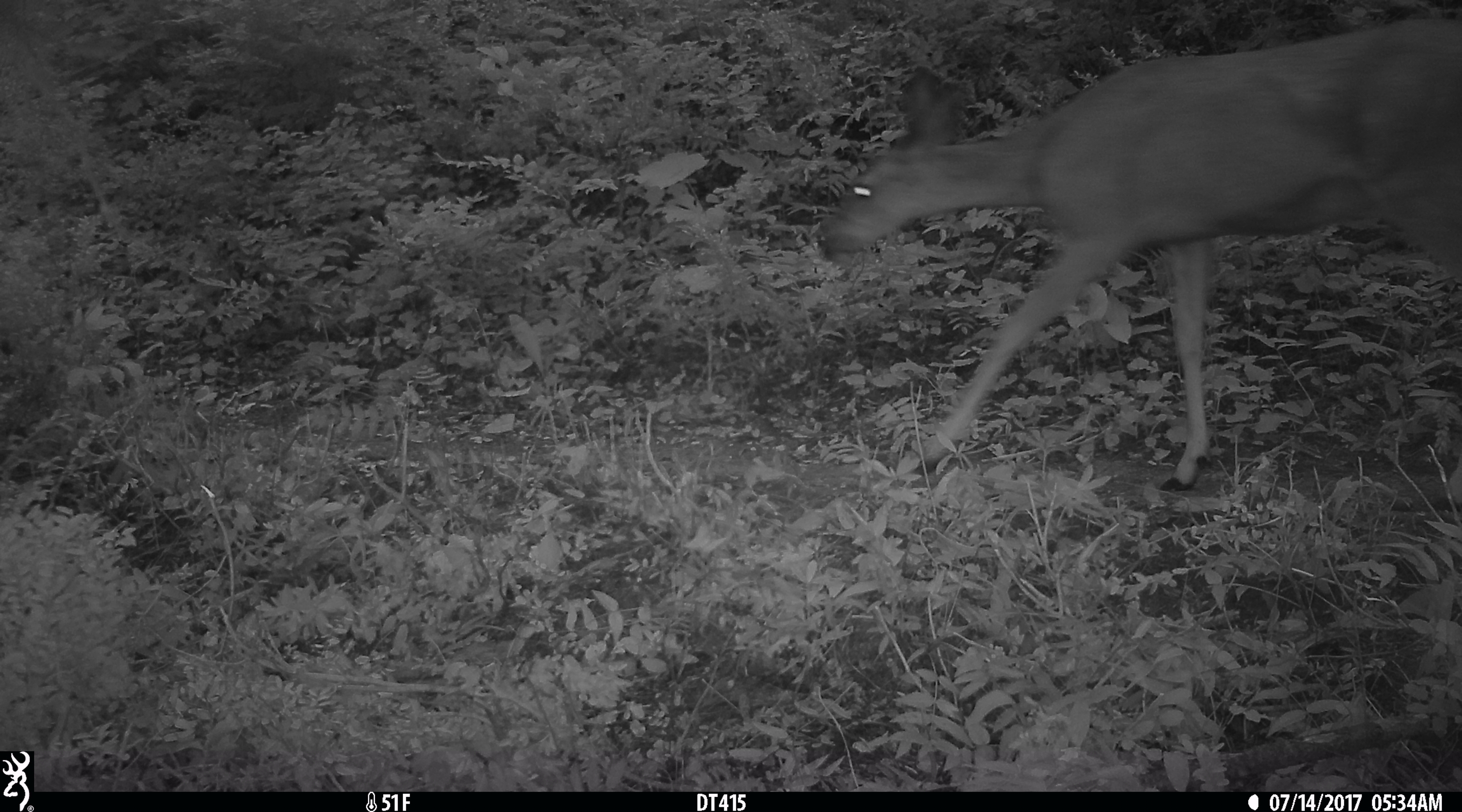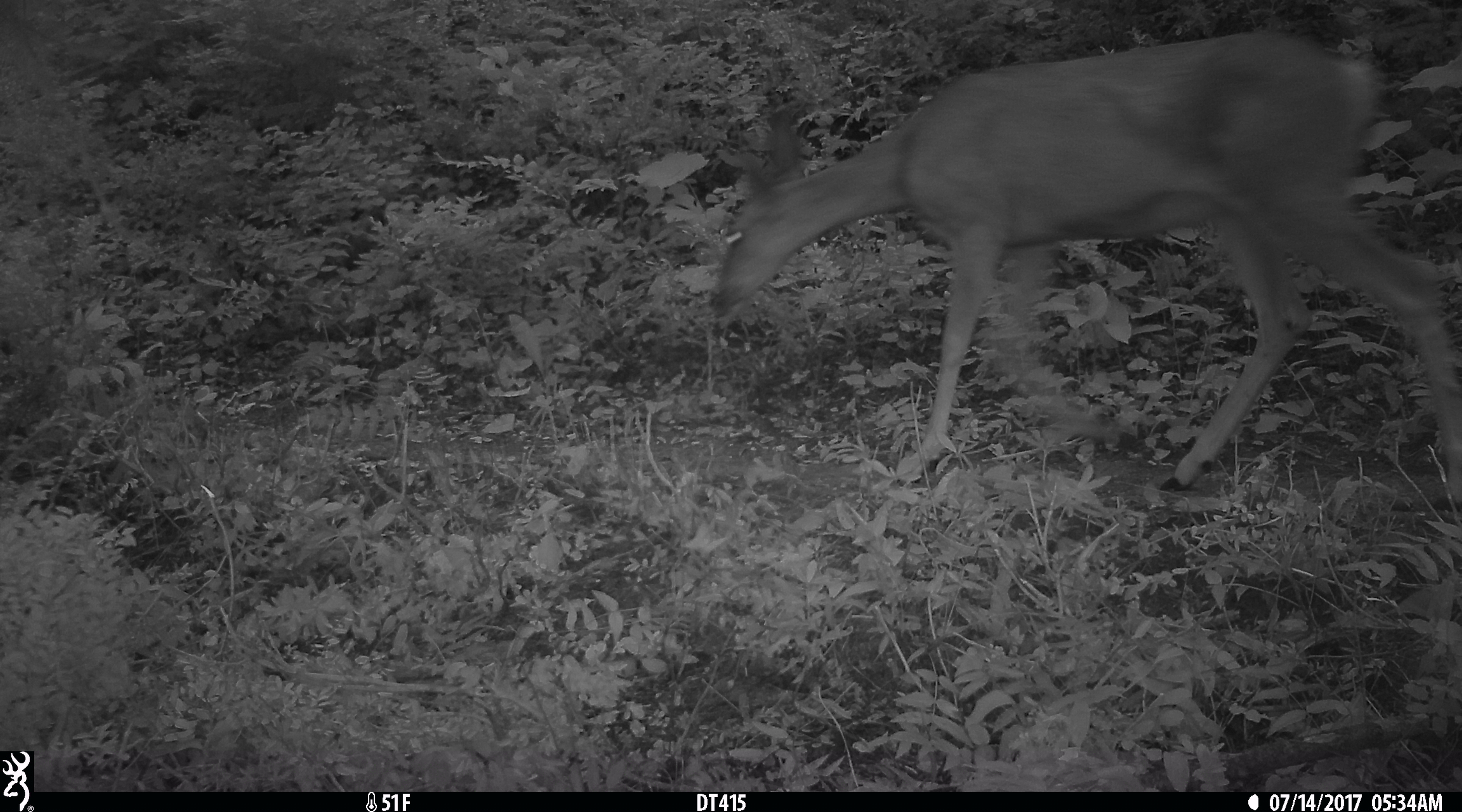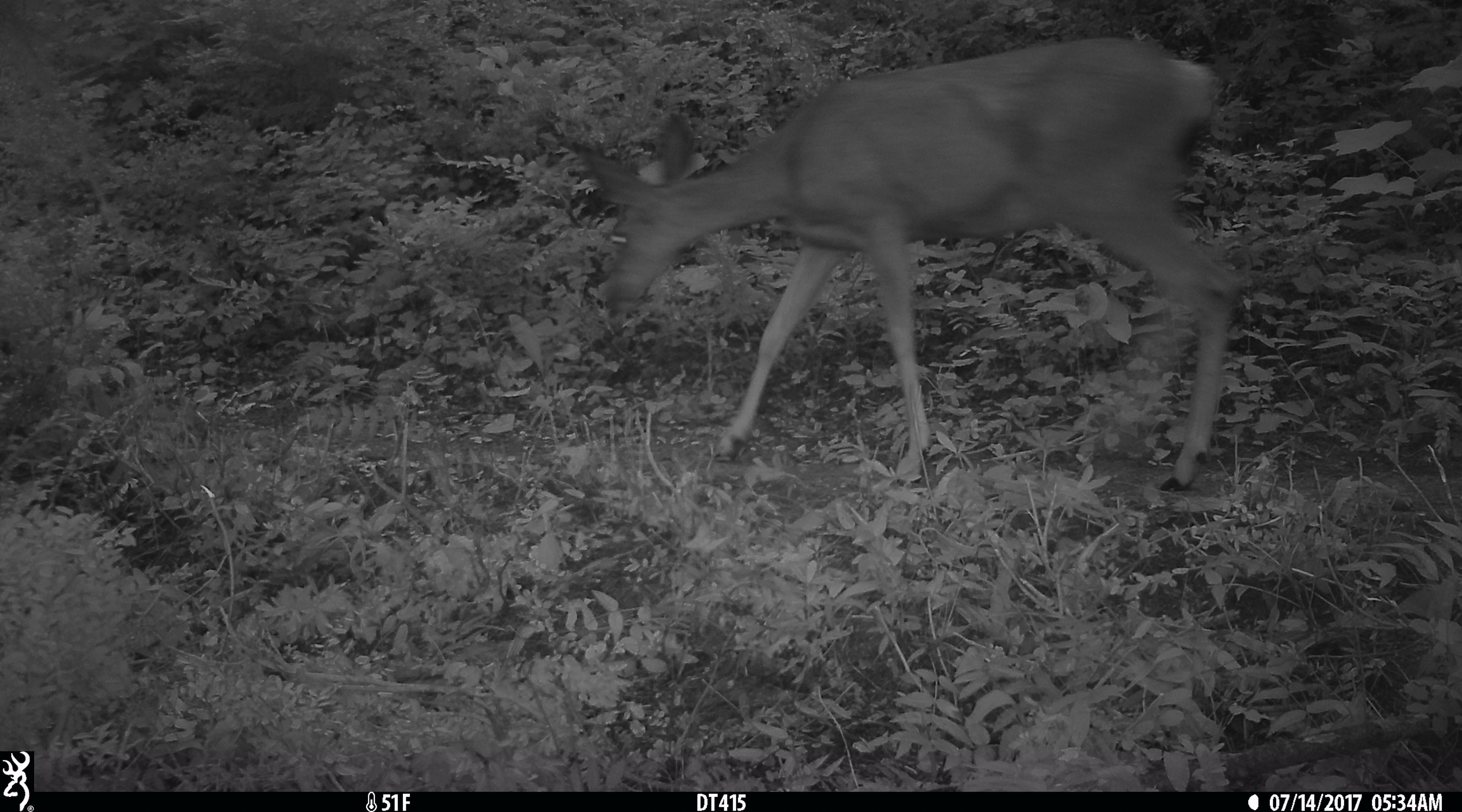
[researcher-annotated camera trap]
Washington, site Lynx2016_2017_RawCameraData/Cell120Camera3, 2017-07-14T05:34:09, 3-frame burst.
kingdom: Animalia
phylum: Chordata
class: Mammalia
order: Artiodactyla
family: Cervidae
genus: Odocoileus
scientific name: Odocoileus hemionus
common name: mule deer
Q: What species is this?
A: Odocoileus hemionus (mule deer).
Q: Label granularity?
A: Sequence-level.